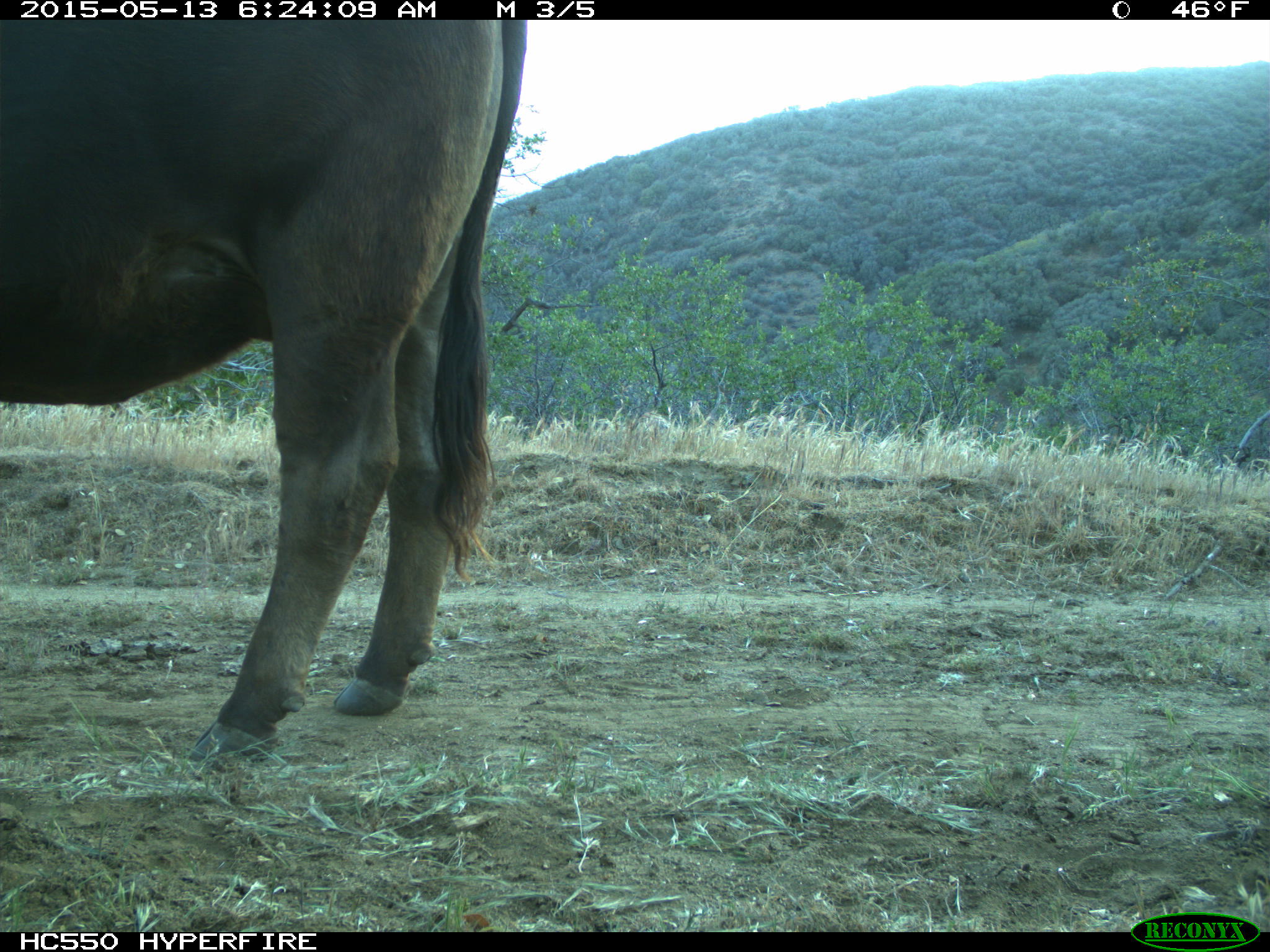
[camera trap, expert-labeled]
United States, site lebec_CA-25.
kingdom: Animalia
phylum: Chordata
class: Mammalia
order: Artiodactyla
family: Bovidae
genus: Bos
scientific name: Bos taurus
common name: domestic cow